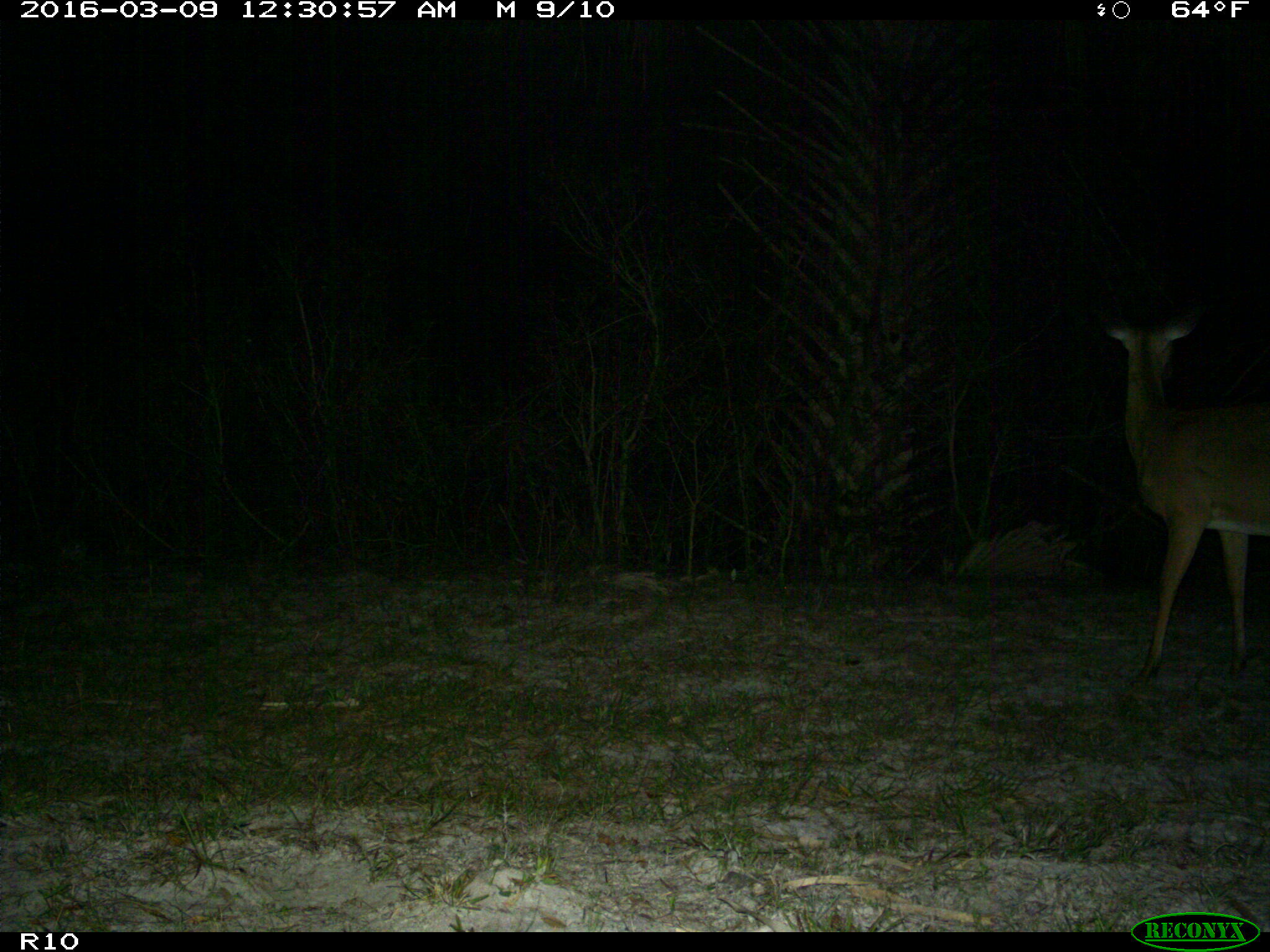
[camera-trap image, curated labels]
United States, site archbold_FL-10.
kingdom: Animalia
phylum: Chordata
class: Mammalia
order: Artiodactyla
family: Cervidae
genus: Odocoileus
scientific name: Odocoileus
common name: deer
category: unidentified deer